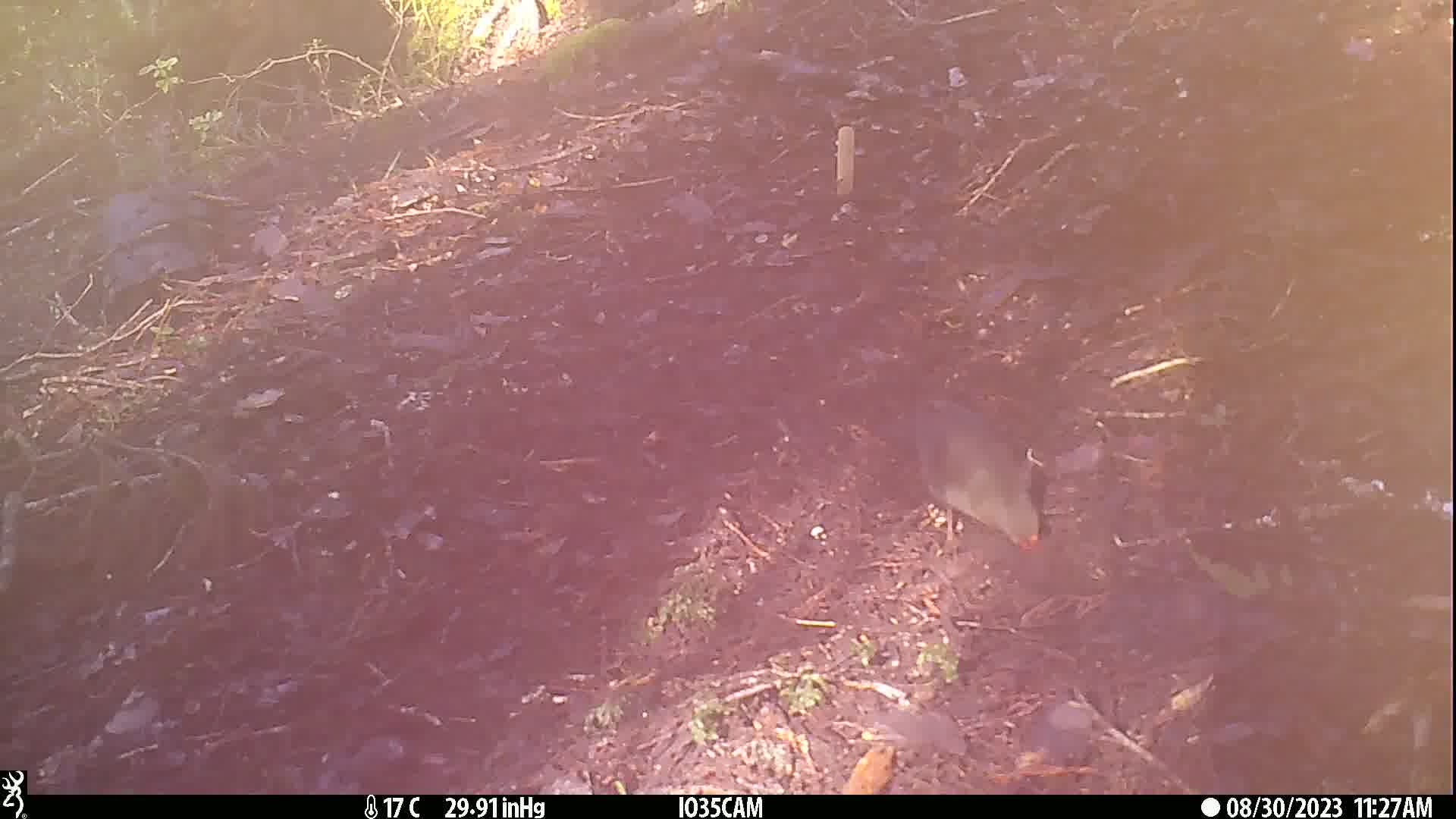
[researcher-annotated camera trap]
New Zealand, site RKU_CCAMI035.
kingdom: Animalia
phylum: Chordata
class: Aves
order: Passeriformes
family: Turdidae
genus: Turdus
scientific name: Turdus merula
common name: eurasian blackbird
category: blackbird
Blackbird (eurasian blackbird) (Turdus merula).